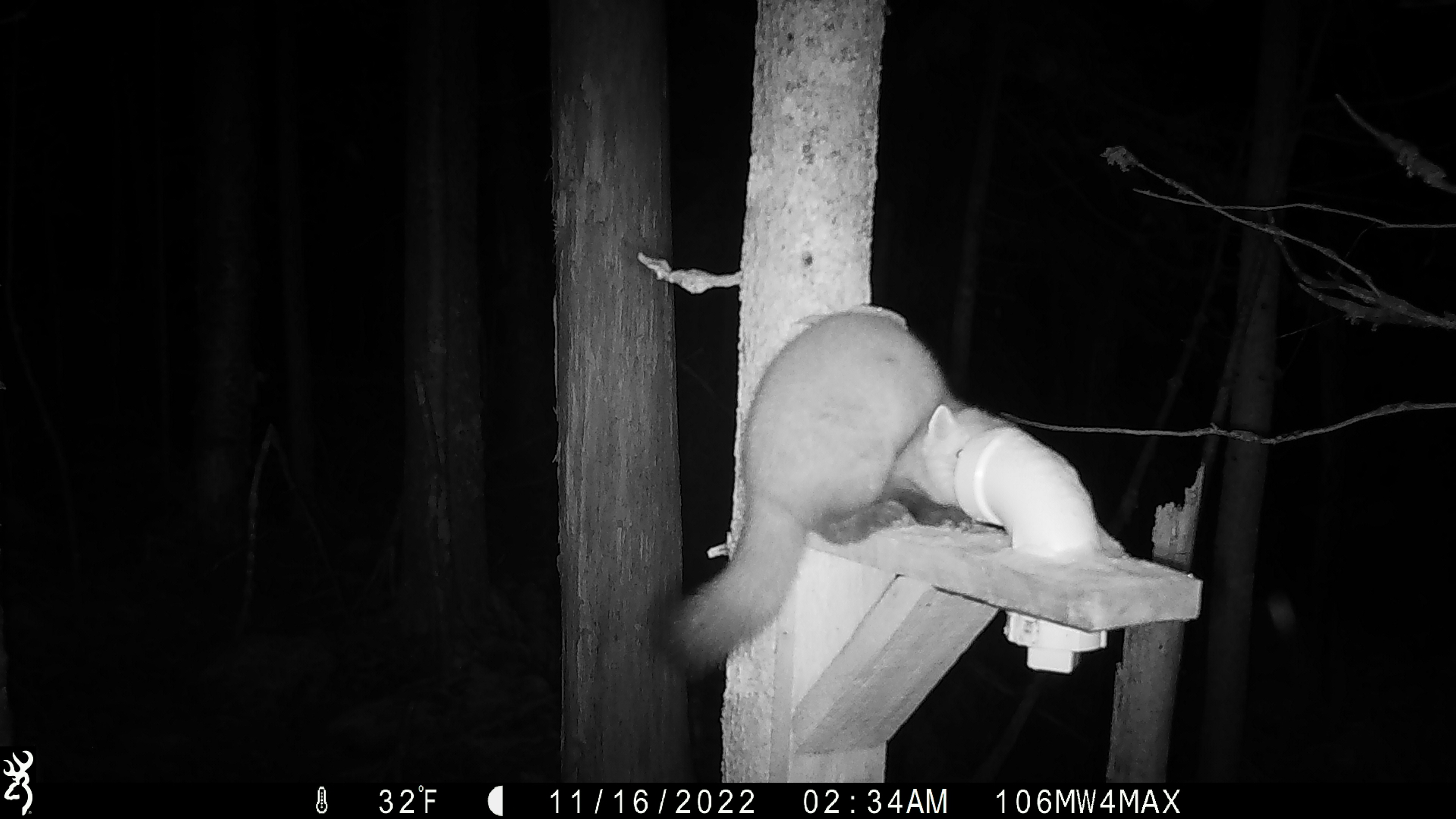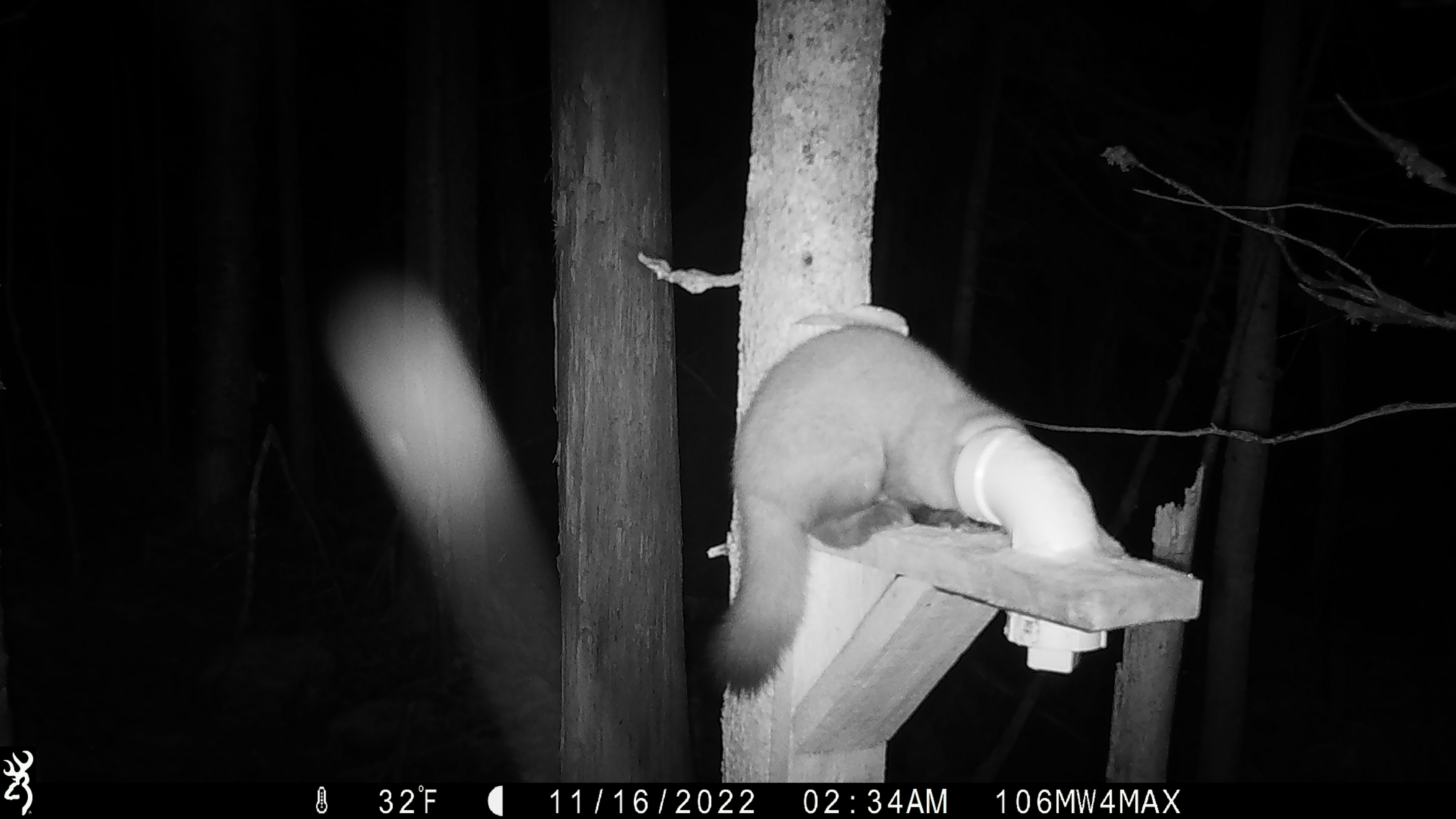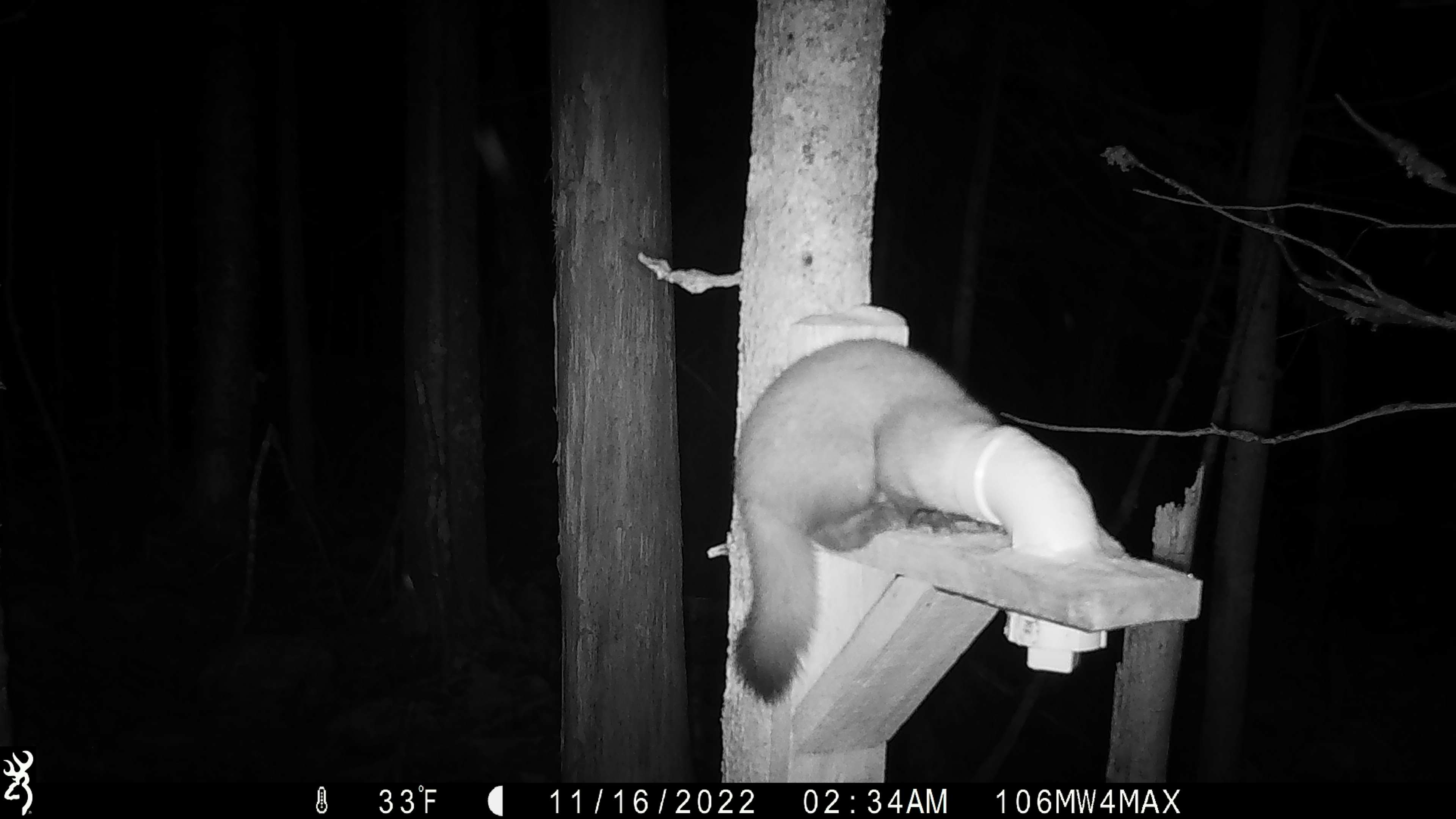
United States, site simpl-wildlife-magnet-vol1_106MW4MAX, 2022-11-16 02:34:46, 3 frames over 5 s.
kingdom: Animalia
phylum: Chordata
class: Mammalia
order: Carnivora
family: Mustelidae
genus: Martes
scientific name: Martes americana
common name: american marten